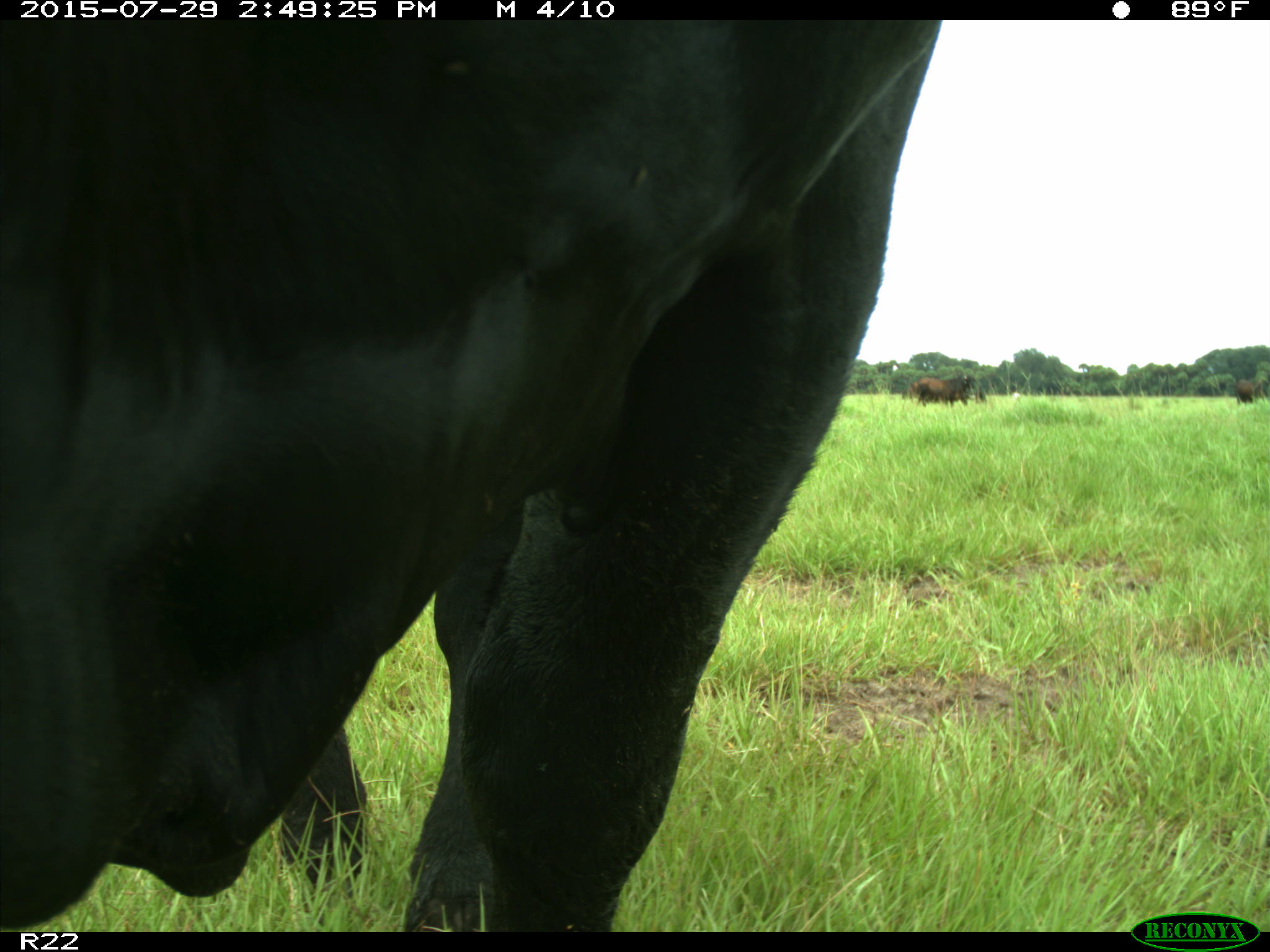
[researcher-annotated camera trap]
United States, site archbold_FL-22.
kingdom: Animalia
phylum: Chordata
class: Mammalia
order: Artiodactyla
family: Bovidae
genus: Bos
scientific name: Bos taurus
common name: domestic cow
Bos taurus (domestic cow).